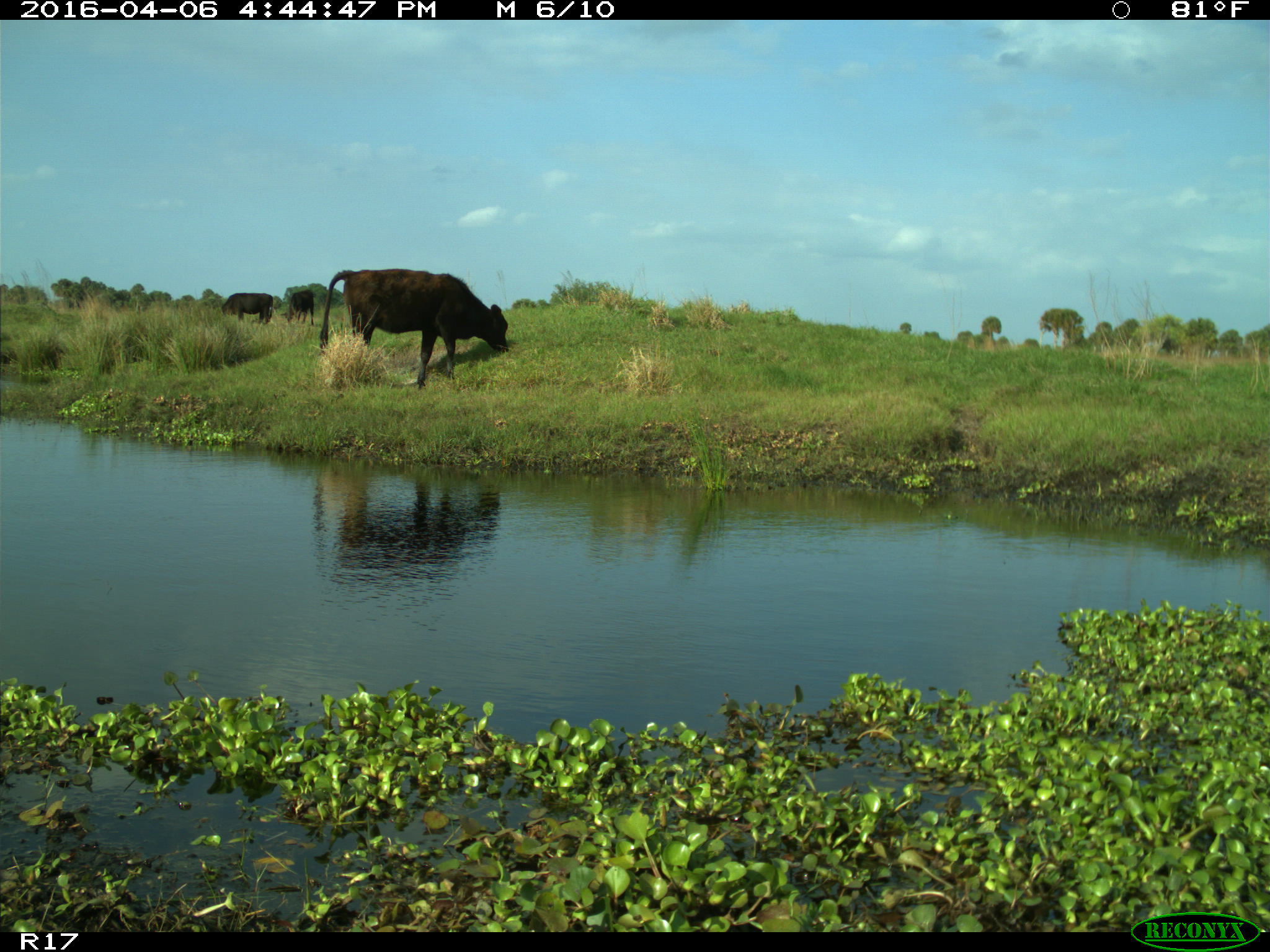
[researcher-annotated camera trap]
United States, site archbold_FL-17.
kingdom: Animalia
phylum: Chordata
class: Mammalia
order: Artiodactyla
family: Bovidae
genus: Bos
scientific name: Bos taurus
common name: domestic cow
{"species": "Bos taurus (domestic cow)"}